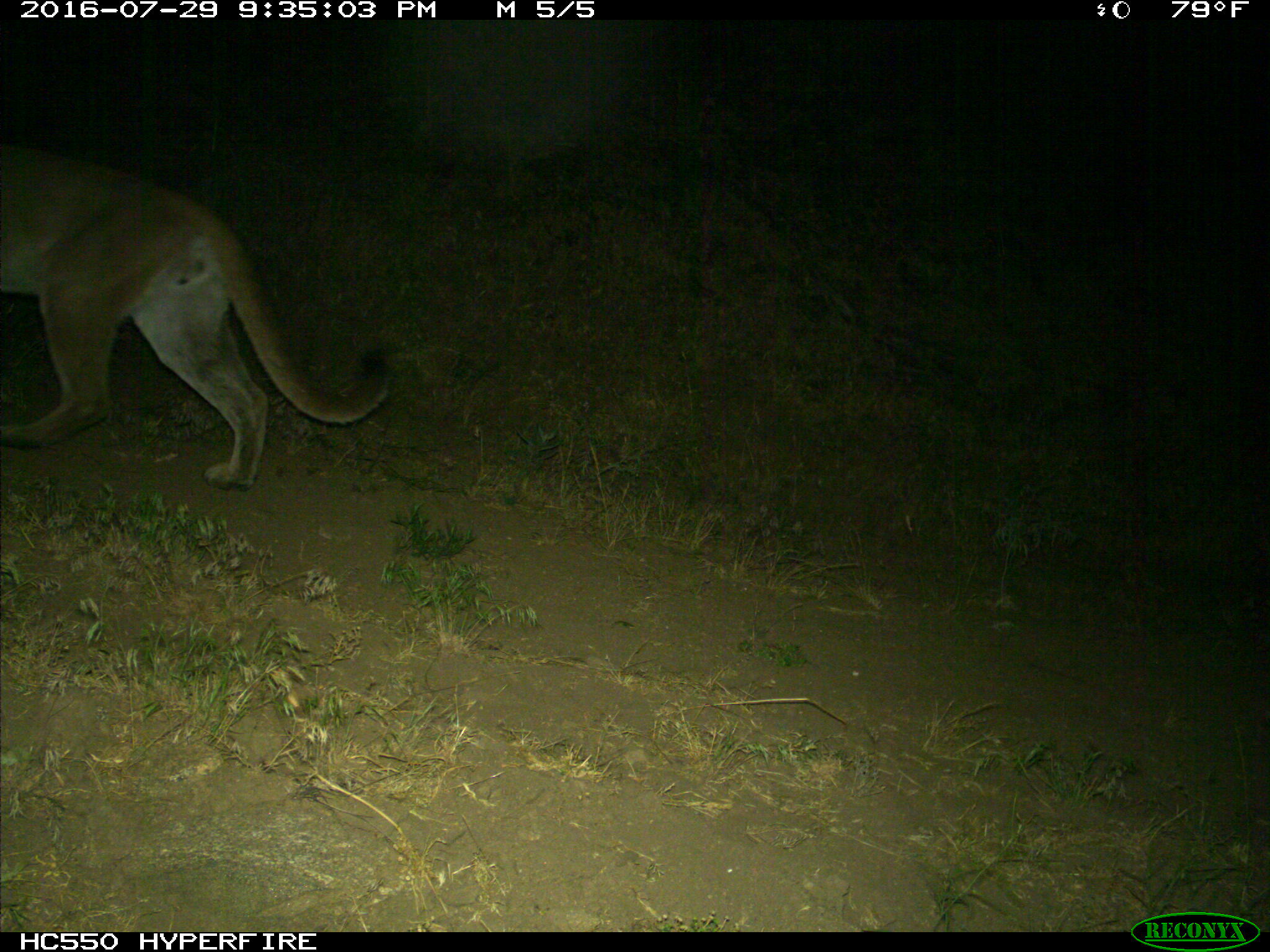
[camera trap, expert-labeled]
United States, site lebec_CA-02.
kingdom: Animalia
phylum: Chordata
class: Mammalia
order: Carnivora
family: Felidae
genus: Puma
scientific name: Puma concolor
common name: mountain lion